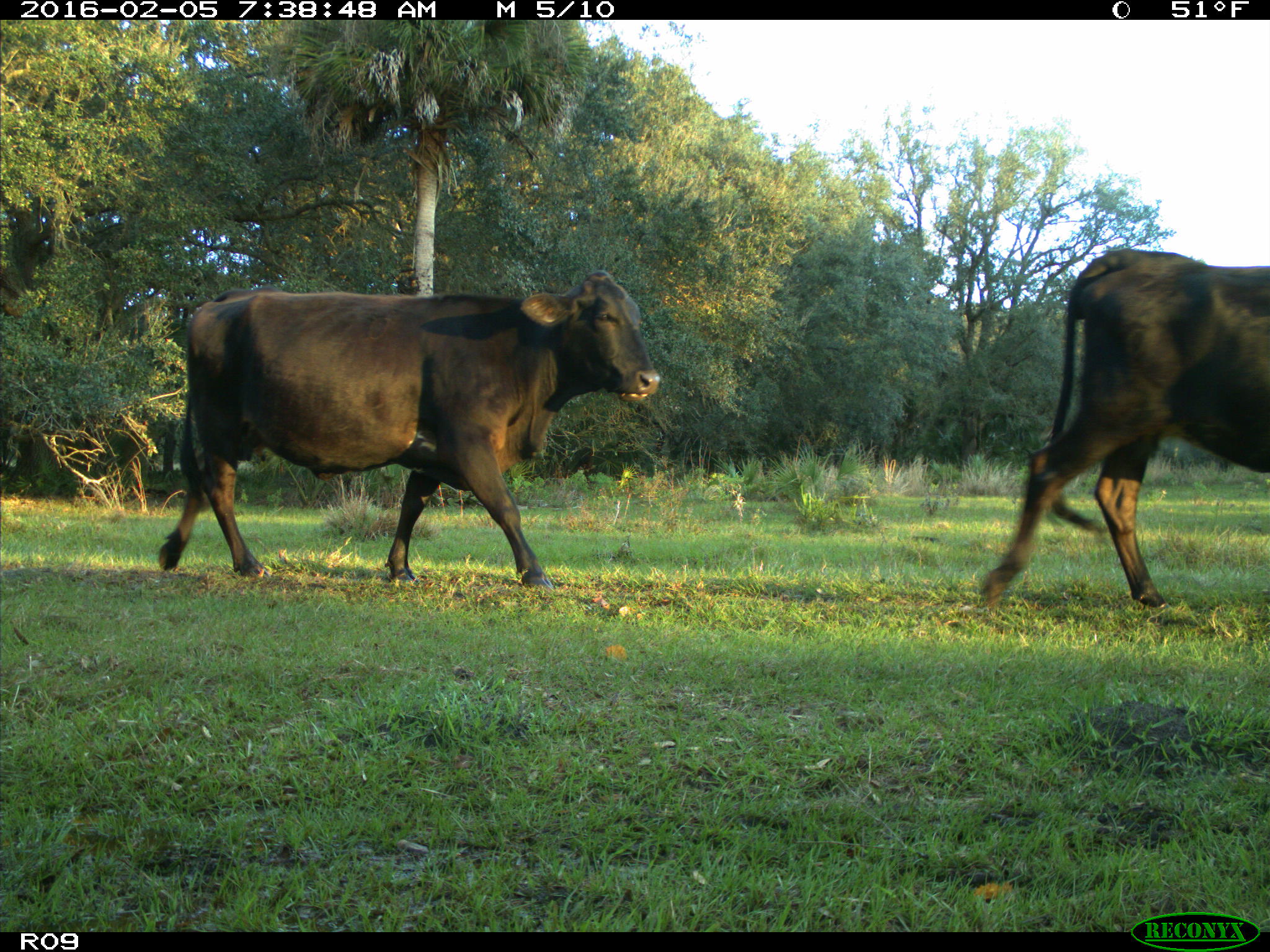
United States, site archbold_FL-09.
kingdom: Animalia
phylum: Chordata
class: Mammalia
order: Artiodactyla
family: Bovidae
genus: Bos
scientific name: Bos taurus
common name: domestic cow